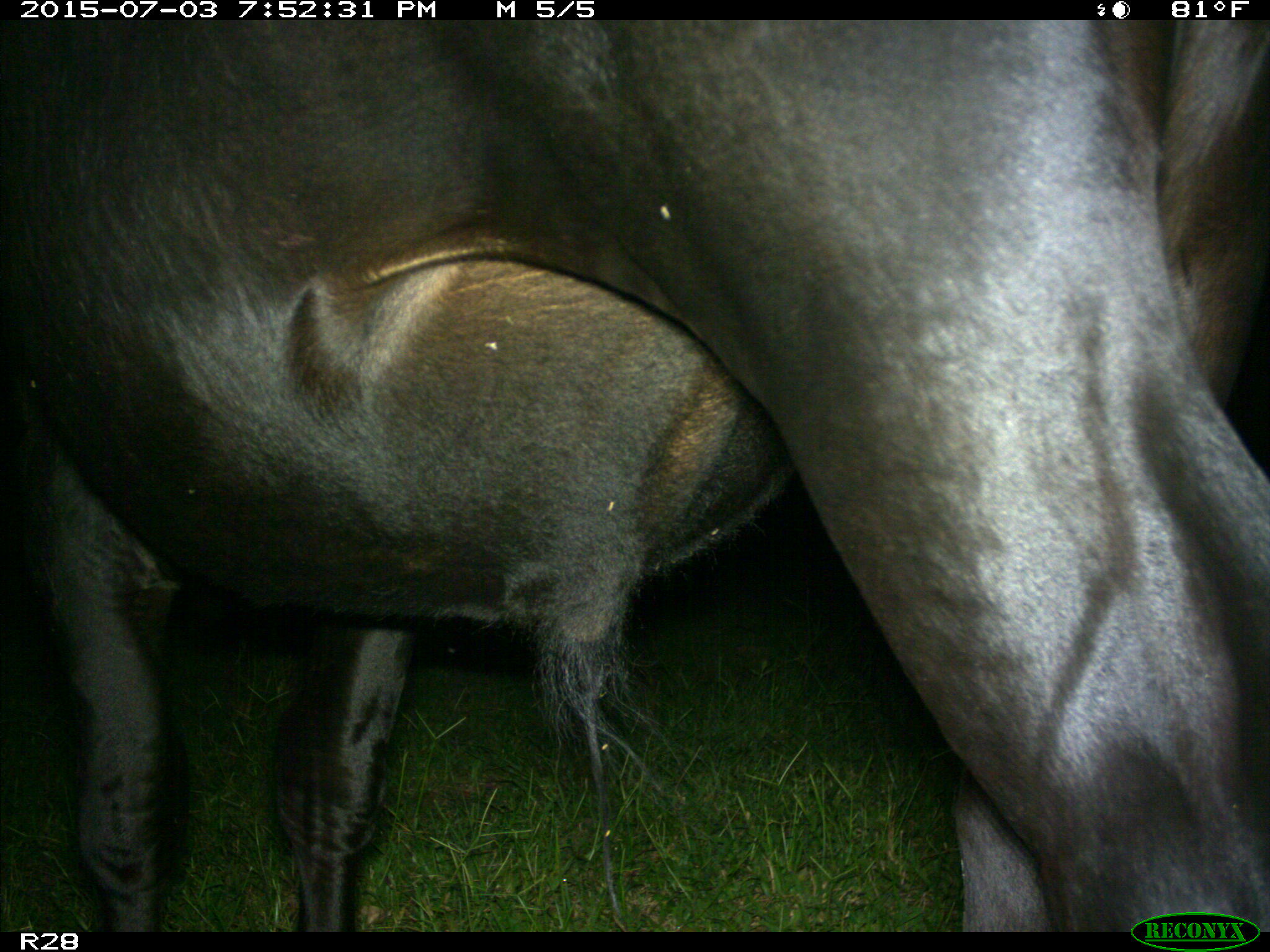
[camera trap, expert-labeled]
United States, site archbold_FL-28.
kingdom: Animalia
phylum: Chordata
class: Mammalia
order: Artiodactyla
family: Bovidae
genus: Bos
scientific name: Bos taurus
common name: domestic cow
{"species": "Bos taurus (domestic cow)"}